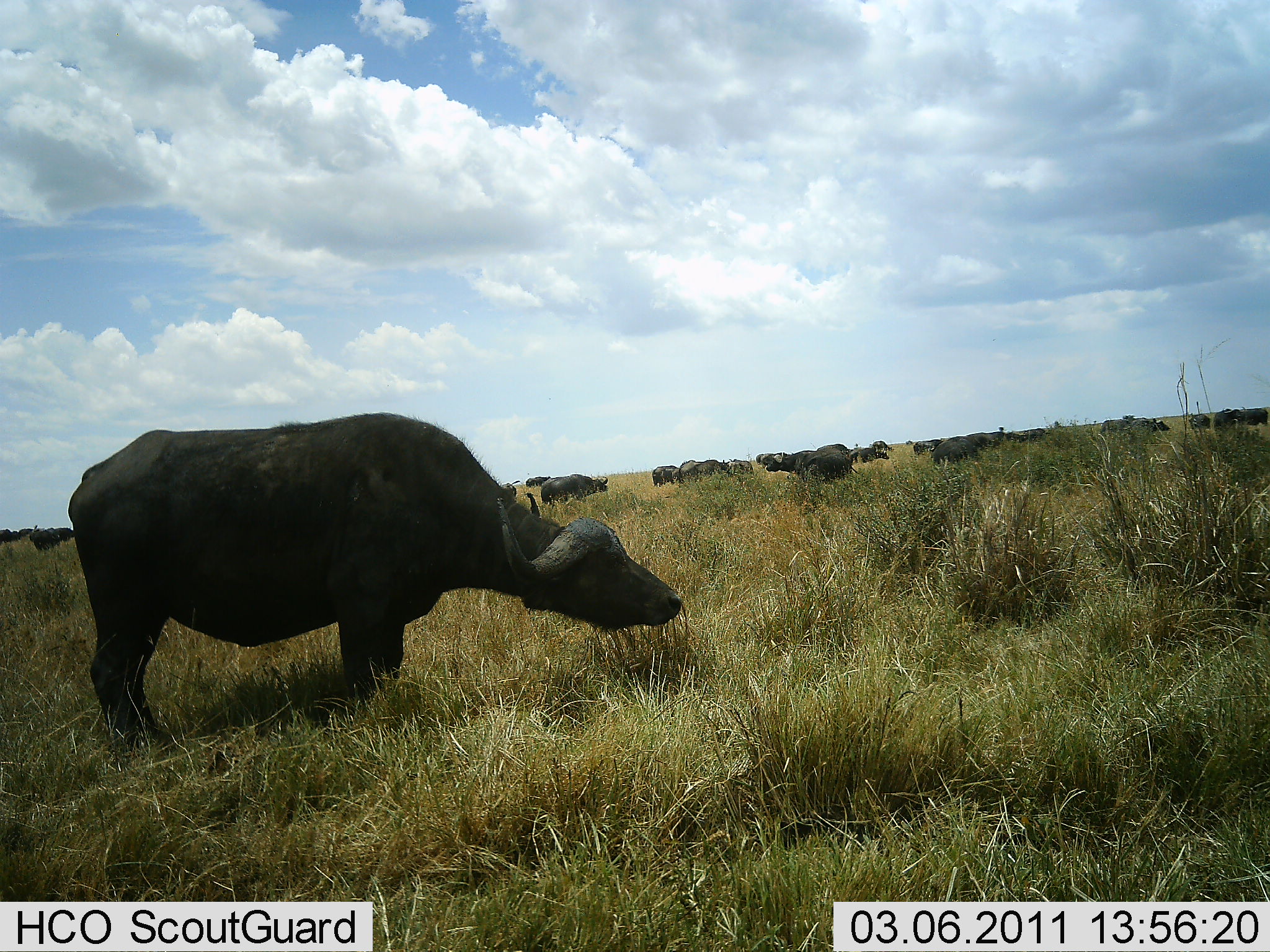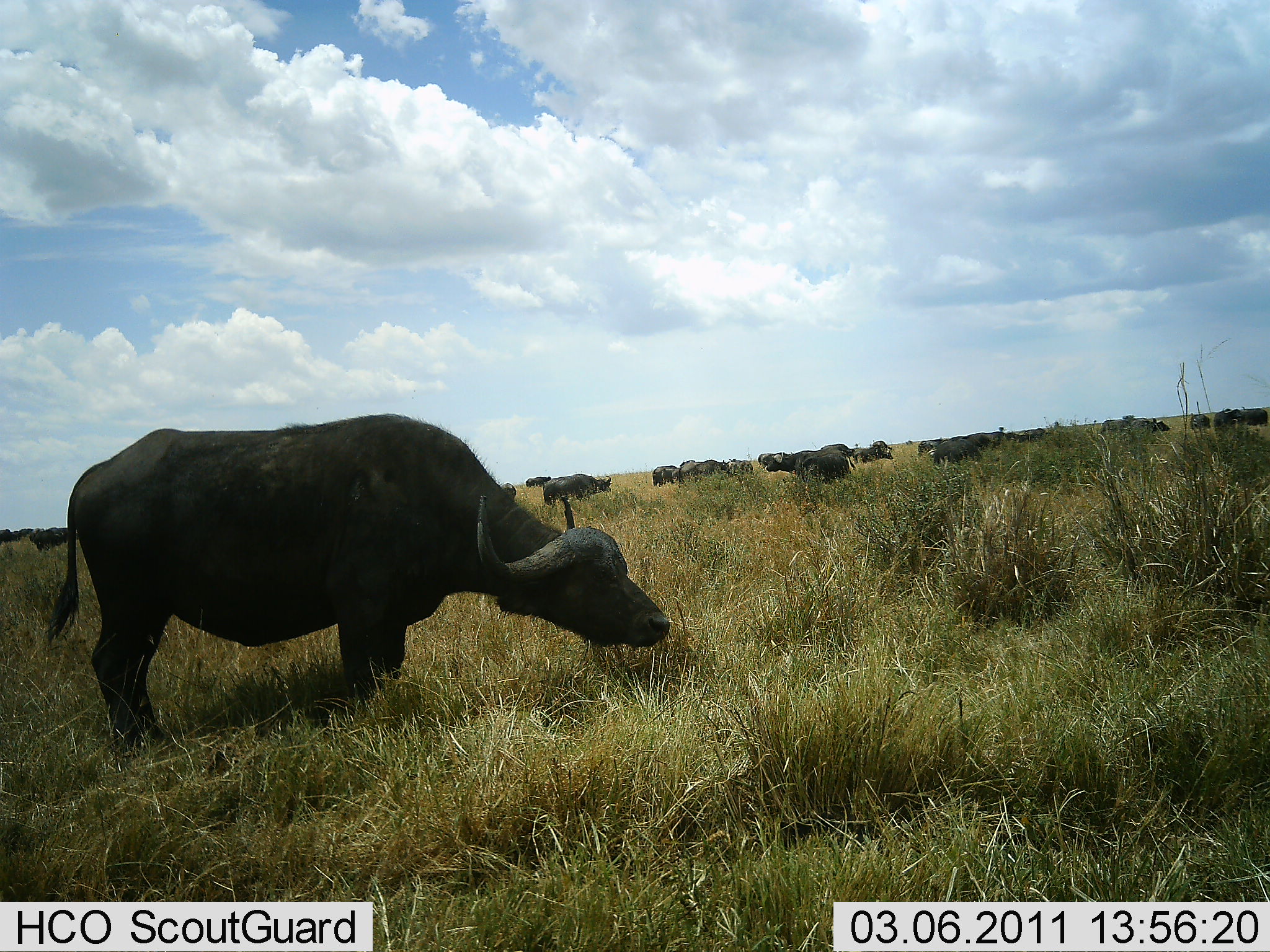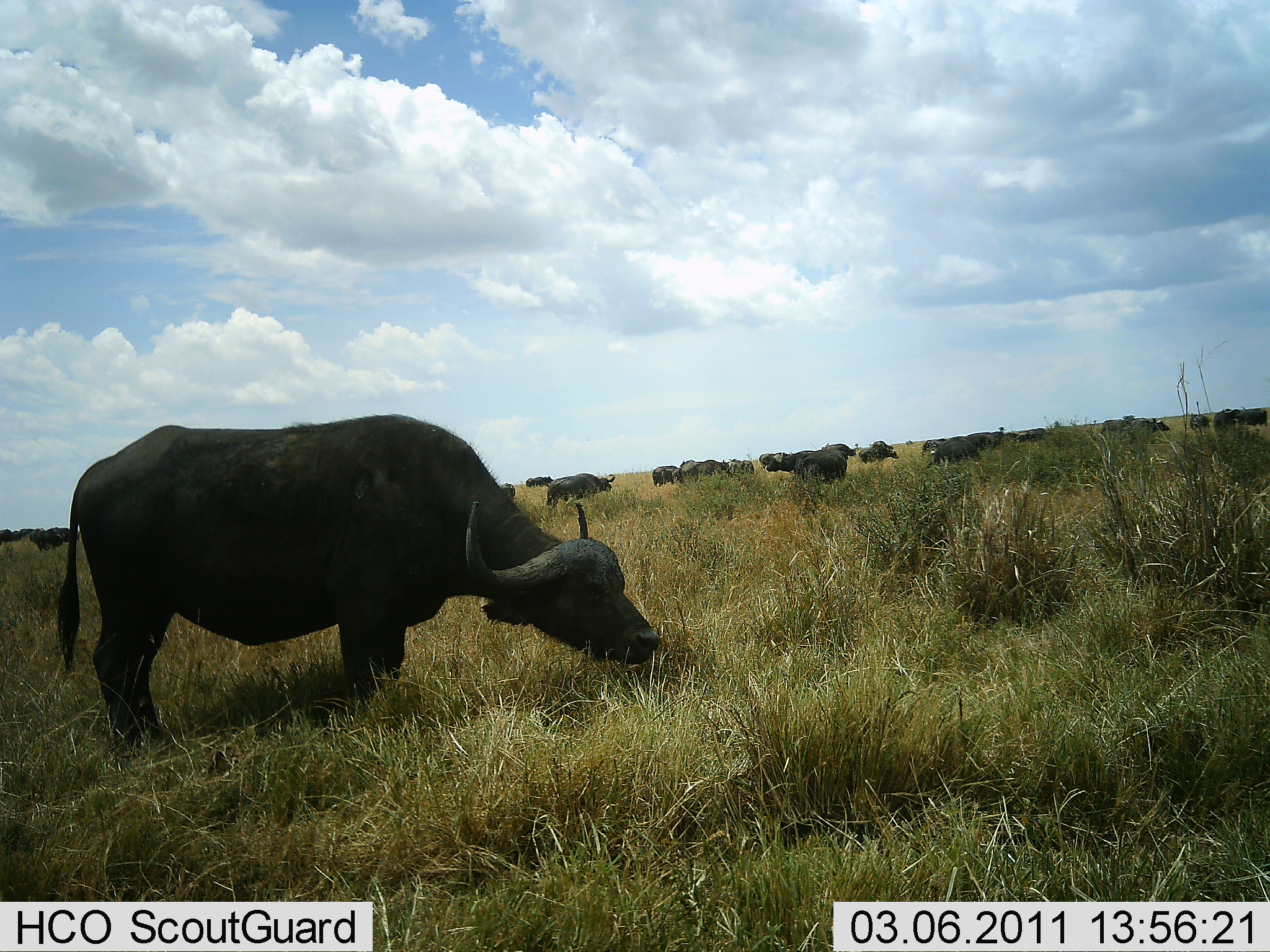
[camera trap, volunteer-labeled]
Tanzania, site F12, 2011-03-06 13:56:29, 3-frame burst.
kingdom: Animalia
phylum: Chordata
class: Mammalia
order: Artiodactyla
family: Bovidae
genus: Syncerus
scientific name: Syncerus caffer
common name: cape buffalo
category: buffalo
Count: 11-50.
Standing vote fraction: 60%.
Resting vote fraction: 0%.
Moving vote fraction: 30%.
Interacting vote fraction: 0%.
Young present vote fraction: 0%.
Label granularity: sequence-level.